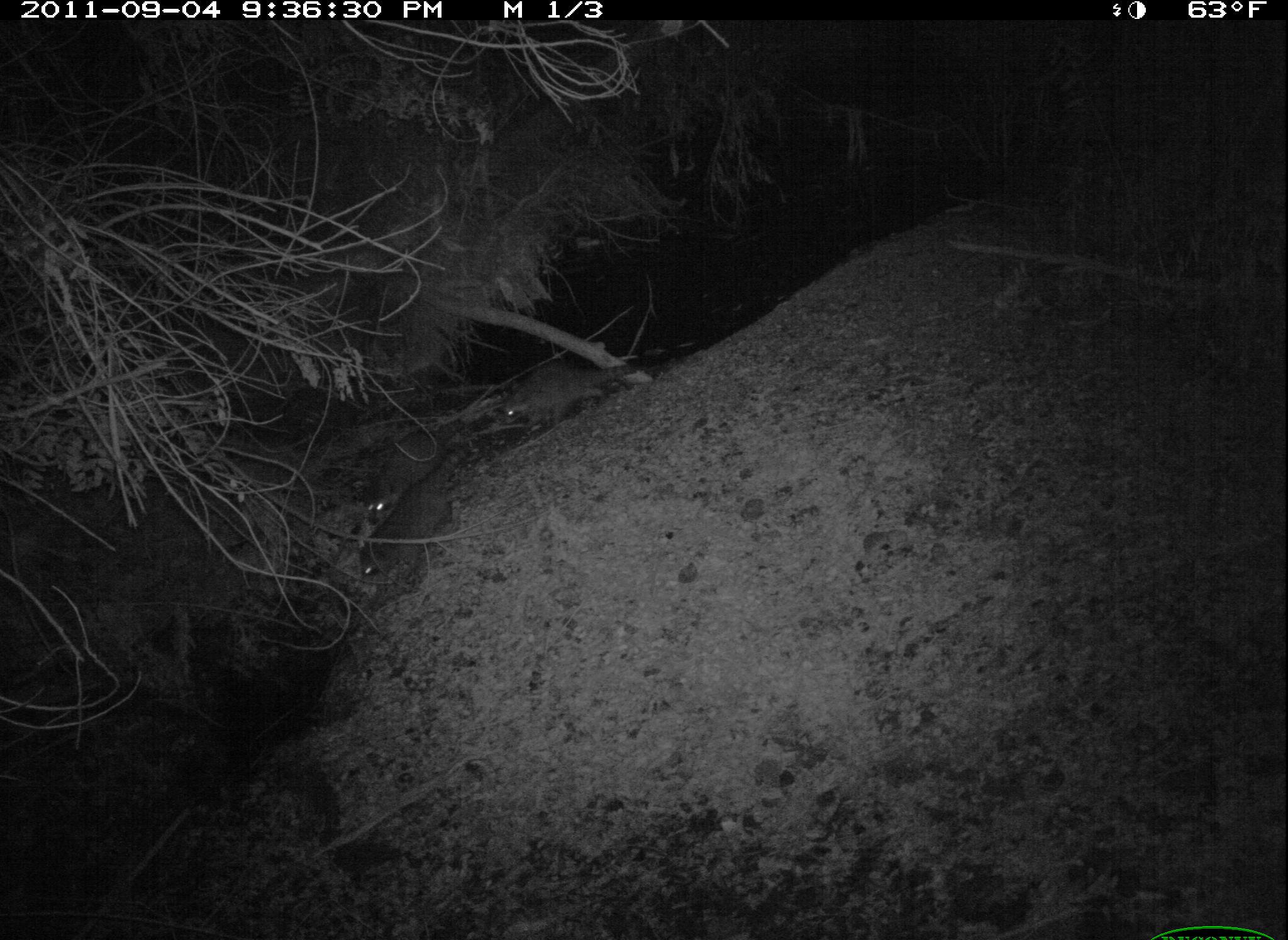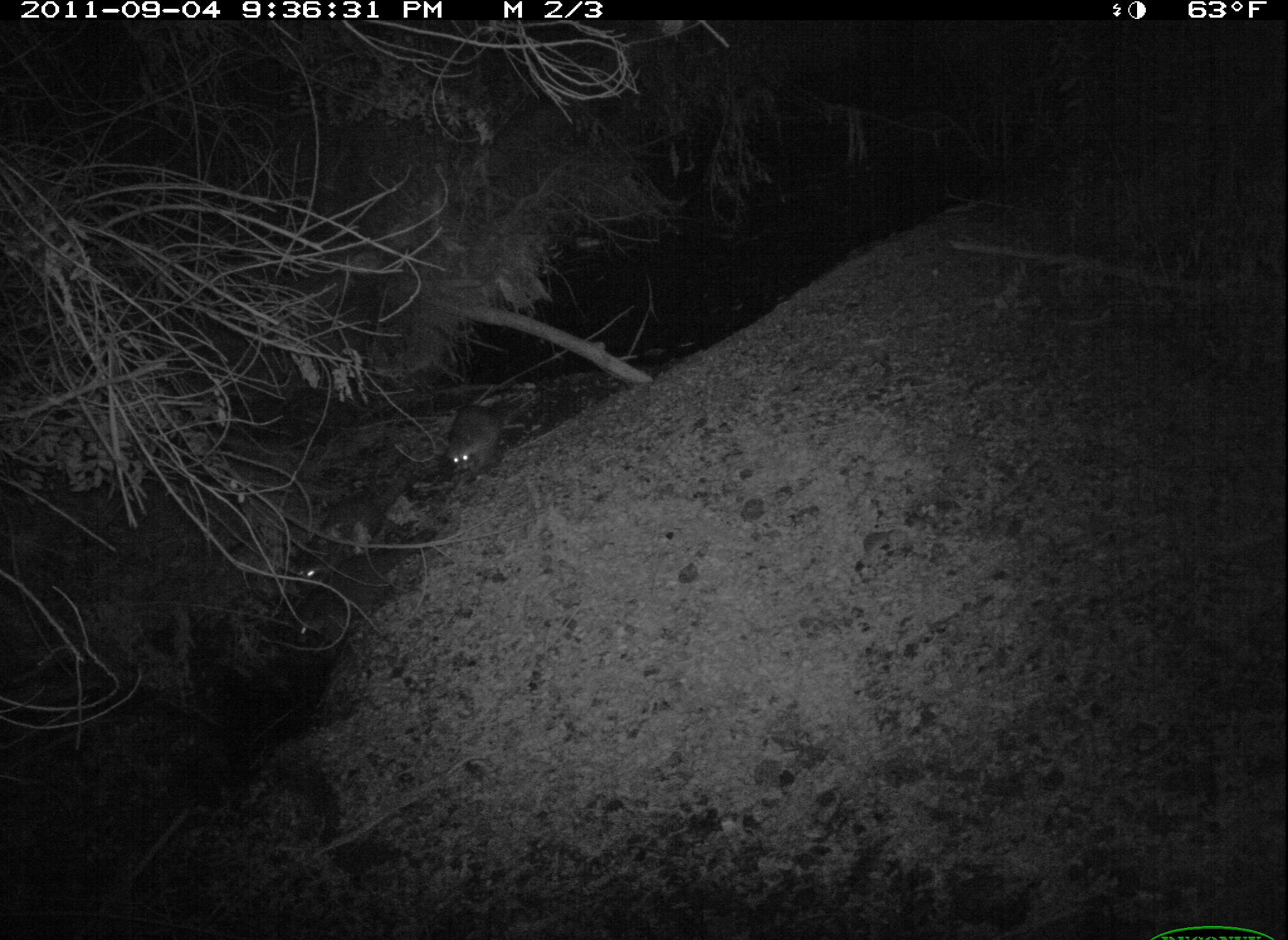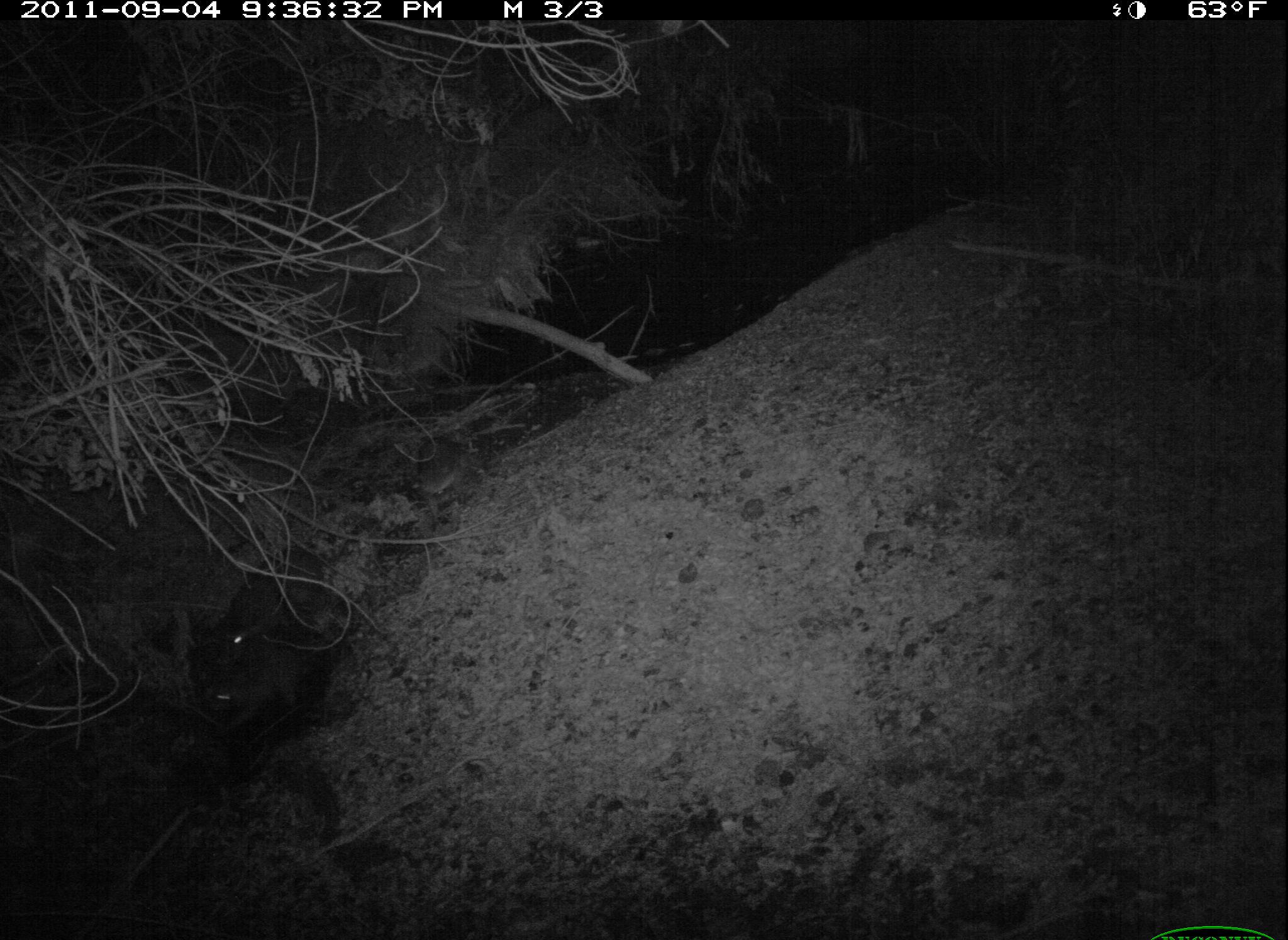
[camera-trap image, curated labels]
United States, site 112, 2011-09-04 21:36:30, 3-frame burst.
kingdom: Animalia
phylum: Chordata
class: Mammalia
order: Carnivora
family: Procyonidae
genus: Procyon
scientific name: Procyon lotor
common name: raccoon